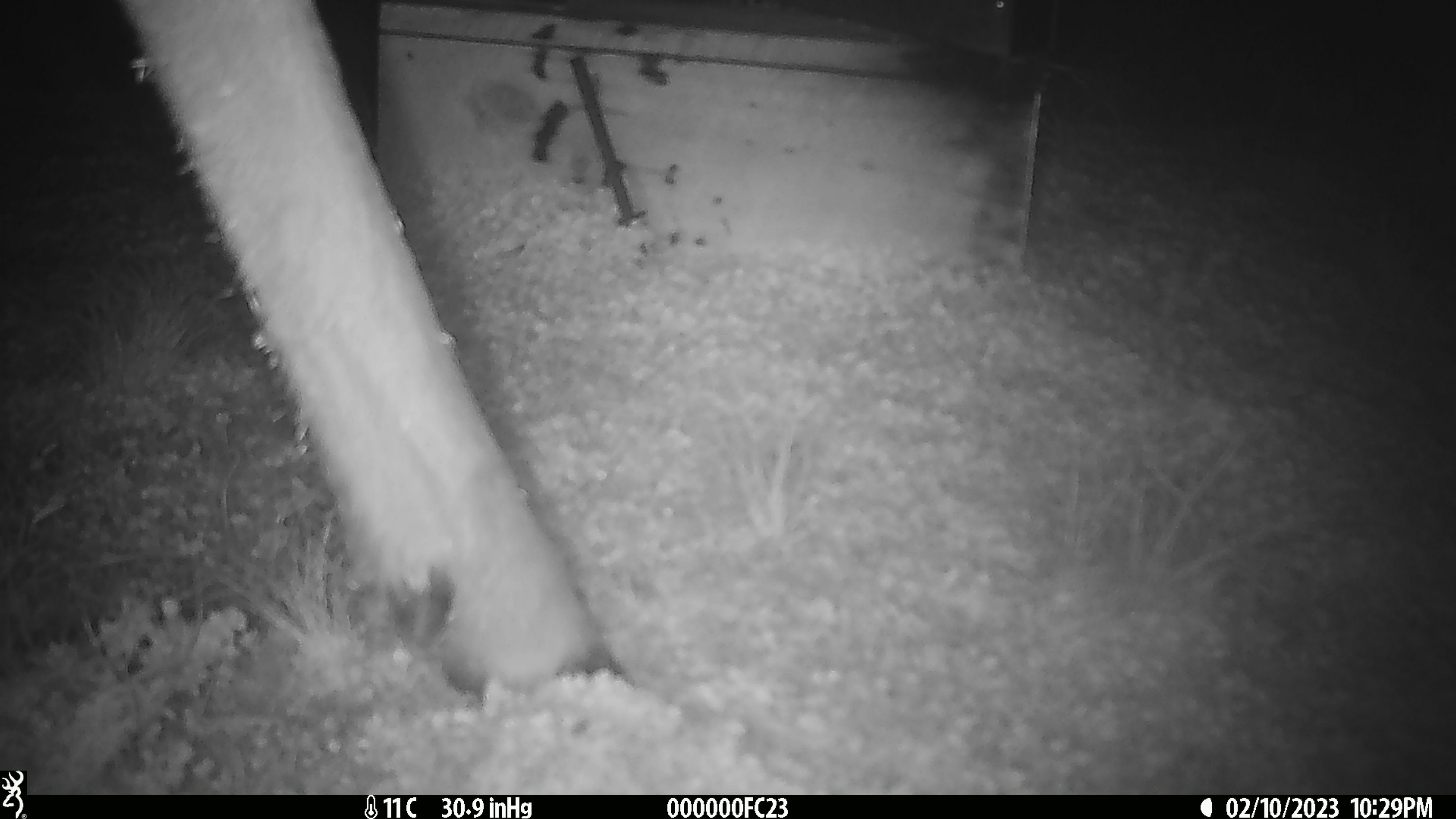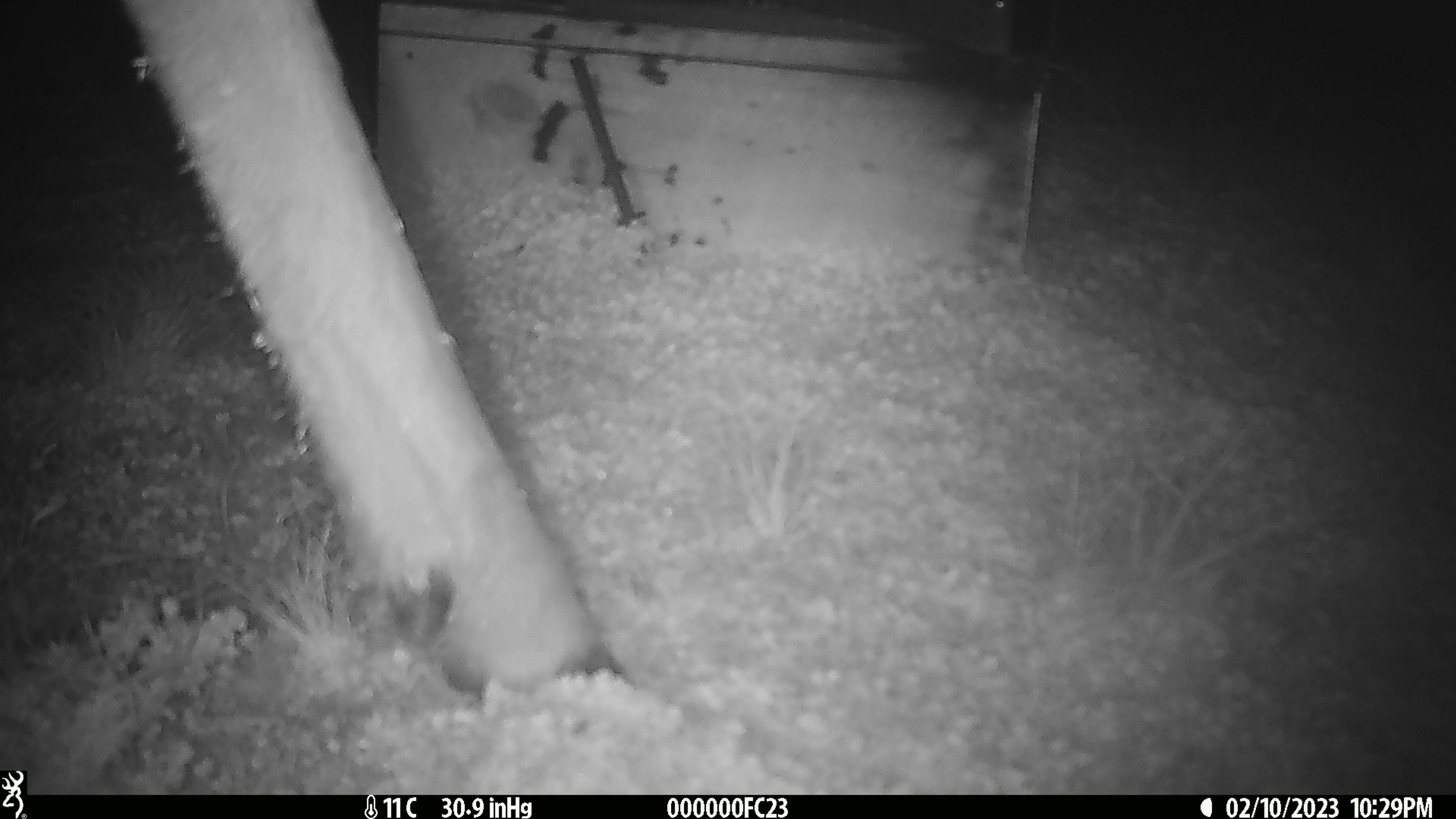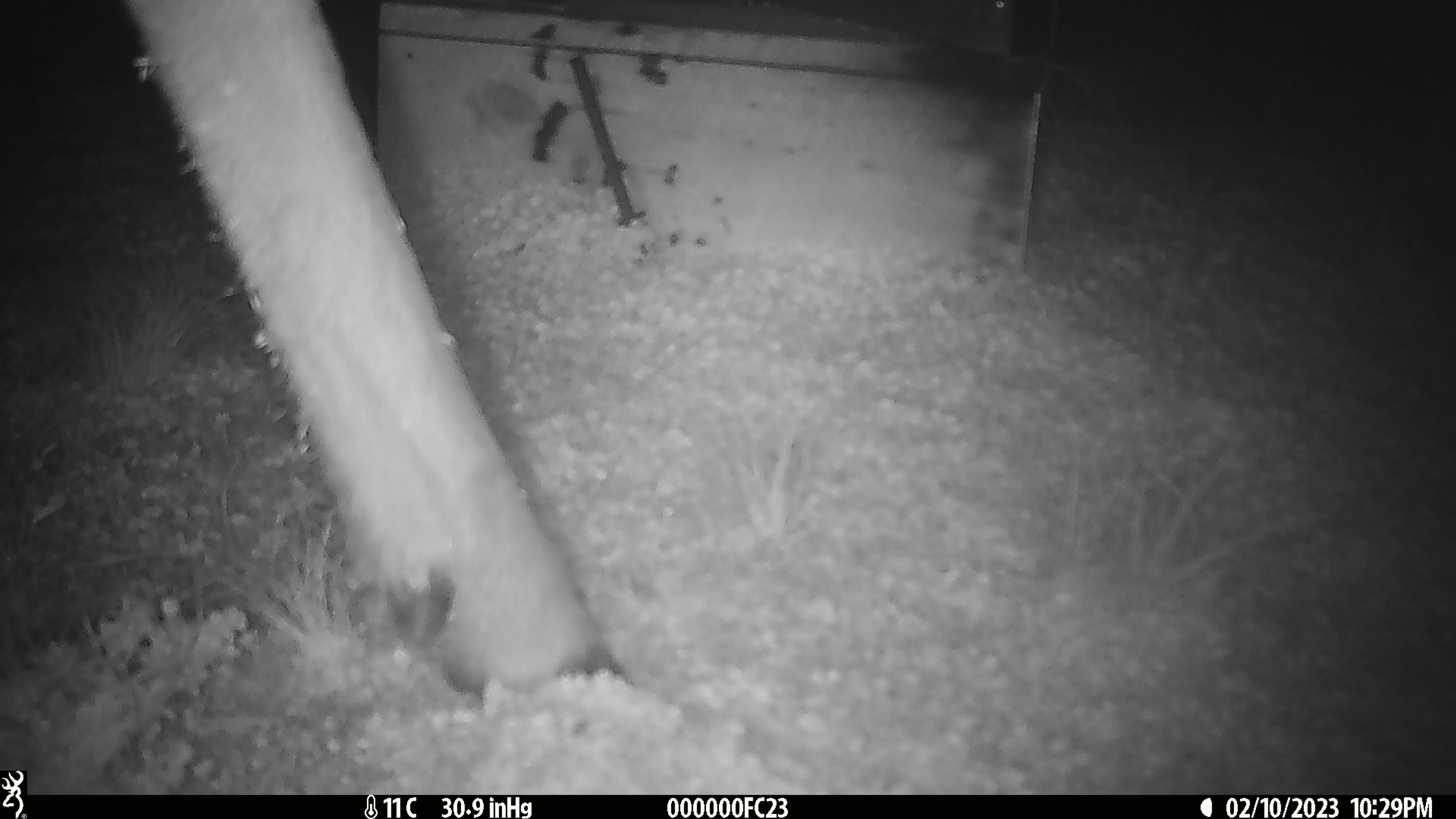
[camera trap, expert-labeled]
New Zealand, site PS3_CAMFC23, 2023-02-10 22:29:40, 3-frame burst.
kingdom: Animalia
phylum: Chordata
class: Mammalia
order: Artiodactyla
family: Cervidae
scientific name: Cervidae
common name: deer